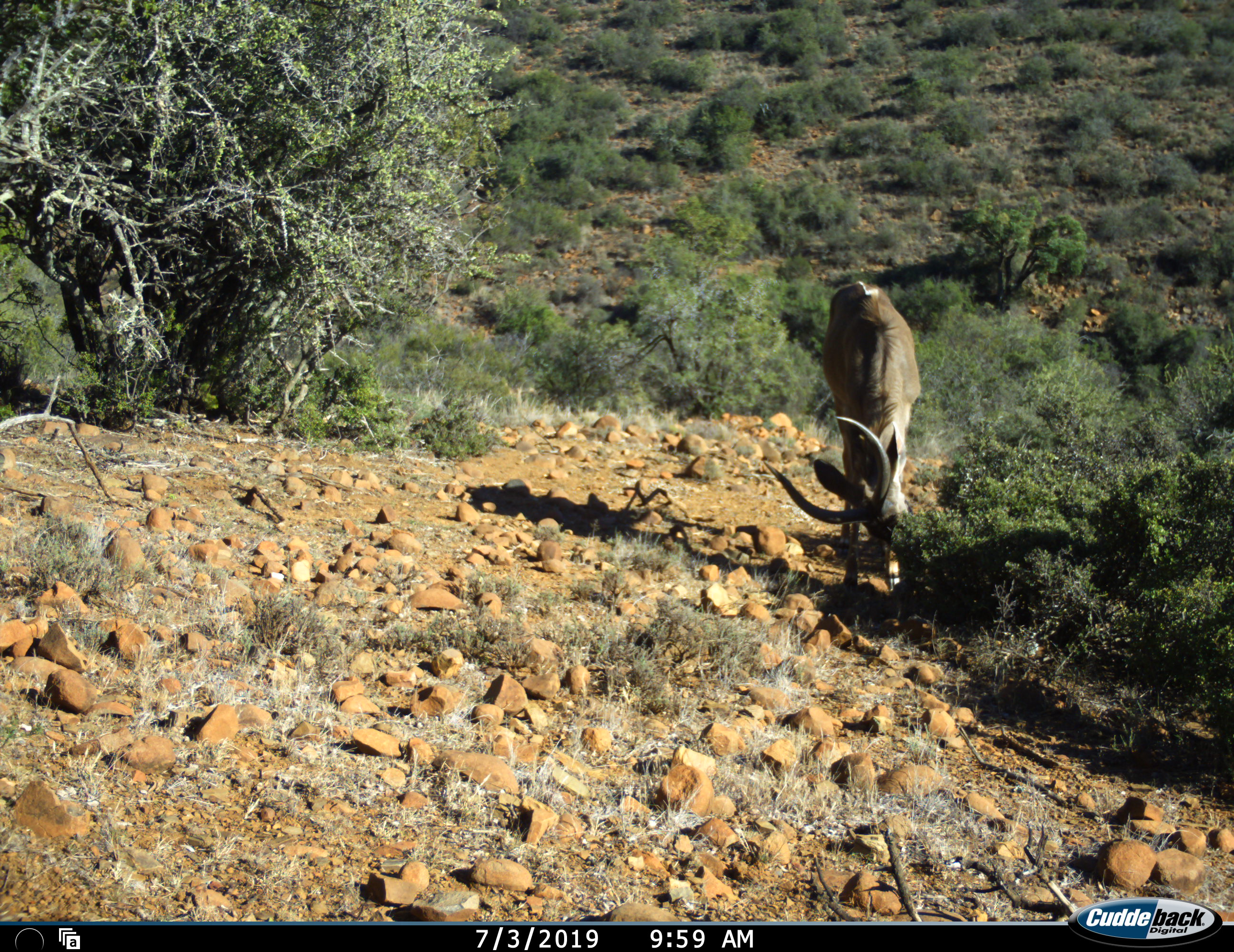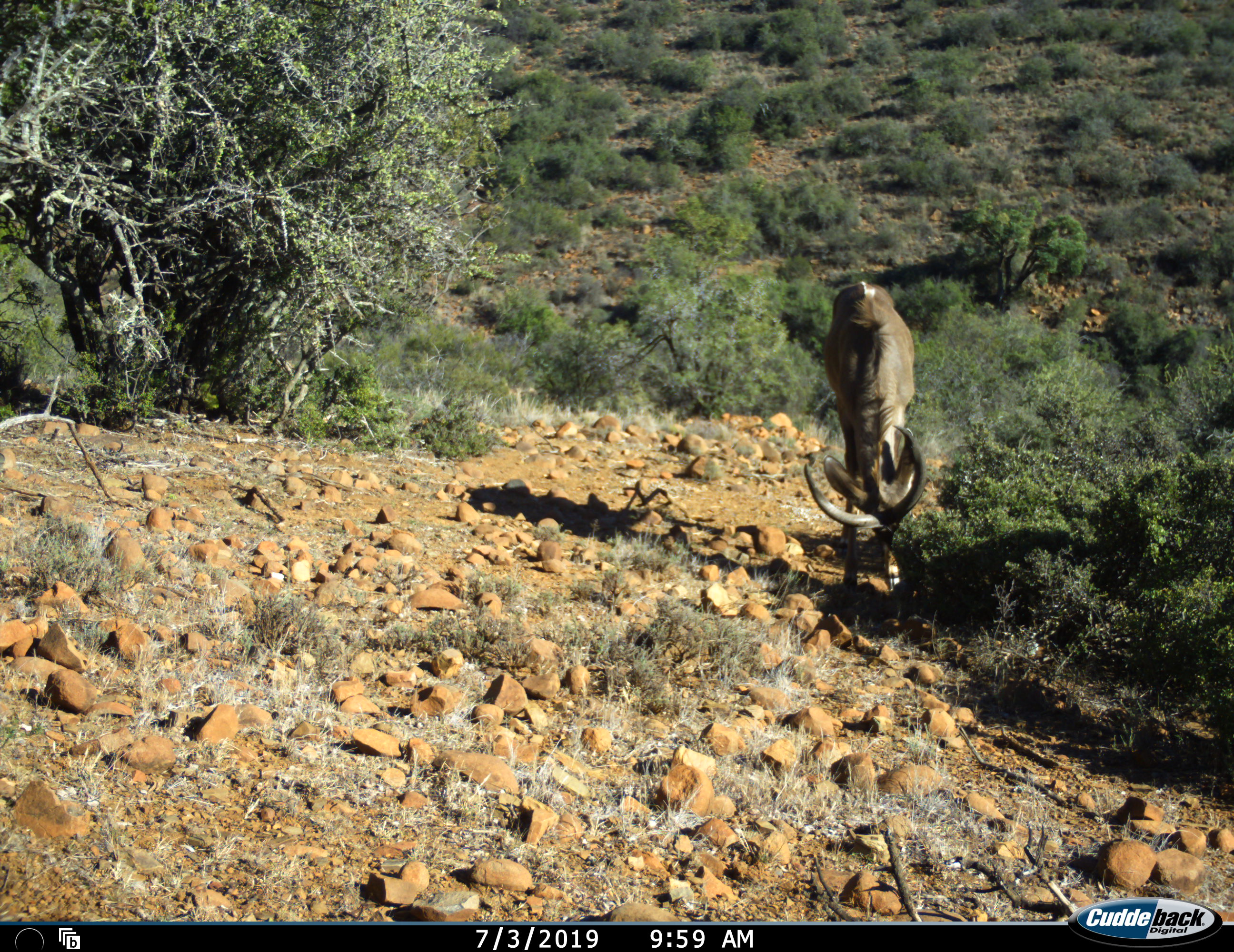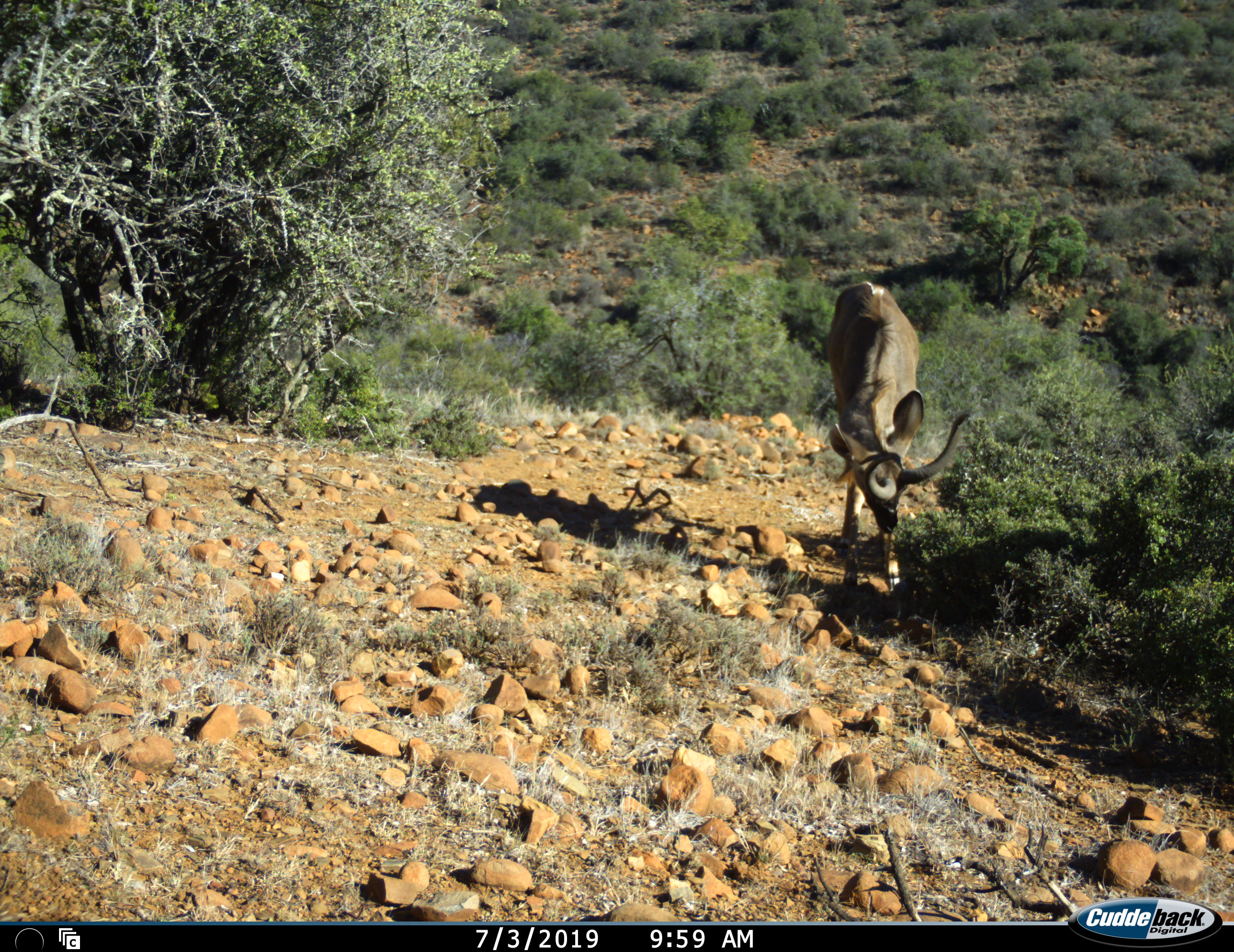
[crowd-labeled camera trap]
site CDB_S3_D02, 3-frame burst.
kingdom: Animalia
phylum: Chordata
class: Mammalia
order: Artiodactyla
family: Bovidae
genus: Tragelaphus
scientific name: Tragelaphus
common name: kudu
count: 1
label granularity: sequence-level